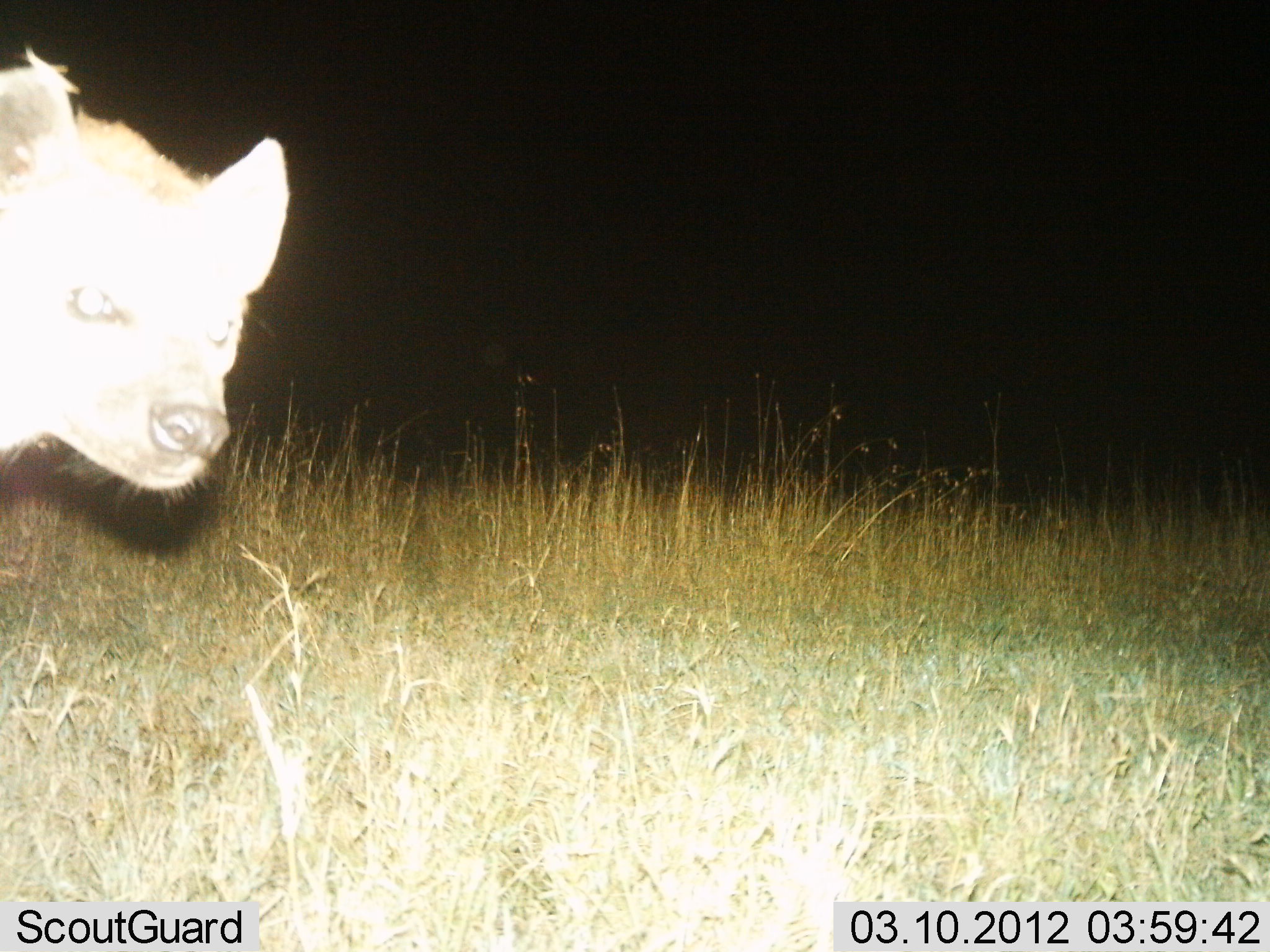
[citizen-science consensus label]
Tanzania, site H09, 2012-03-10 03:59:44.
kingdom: Animalia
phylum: Chordata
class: Mammalia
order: Carnivora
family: Hyaenidae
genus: Crocuta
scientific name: Crocuta crocuta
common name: spotted hyena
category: hyenaspotted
Hyenaspotted (spotted hyena) (Crocuta crocuta), count 1. Behavior (volunteer vote fractions): standing 77%, resting 0%, moving 20%, interacting 3%. Young present (vote fraction): 0%. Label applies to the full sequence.